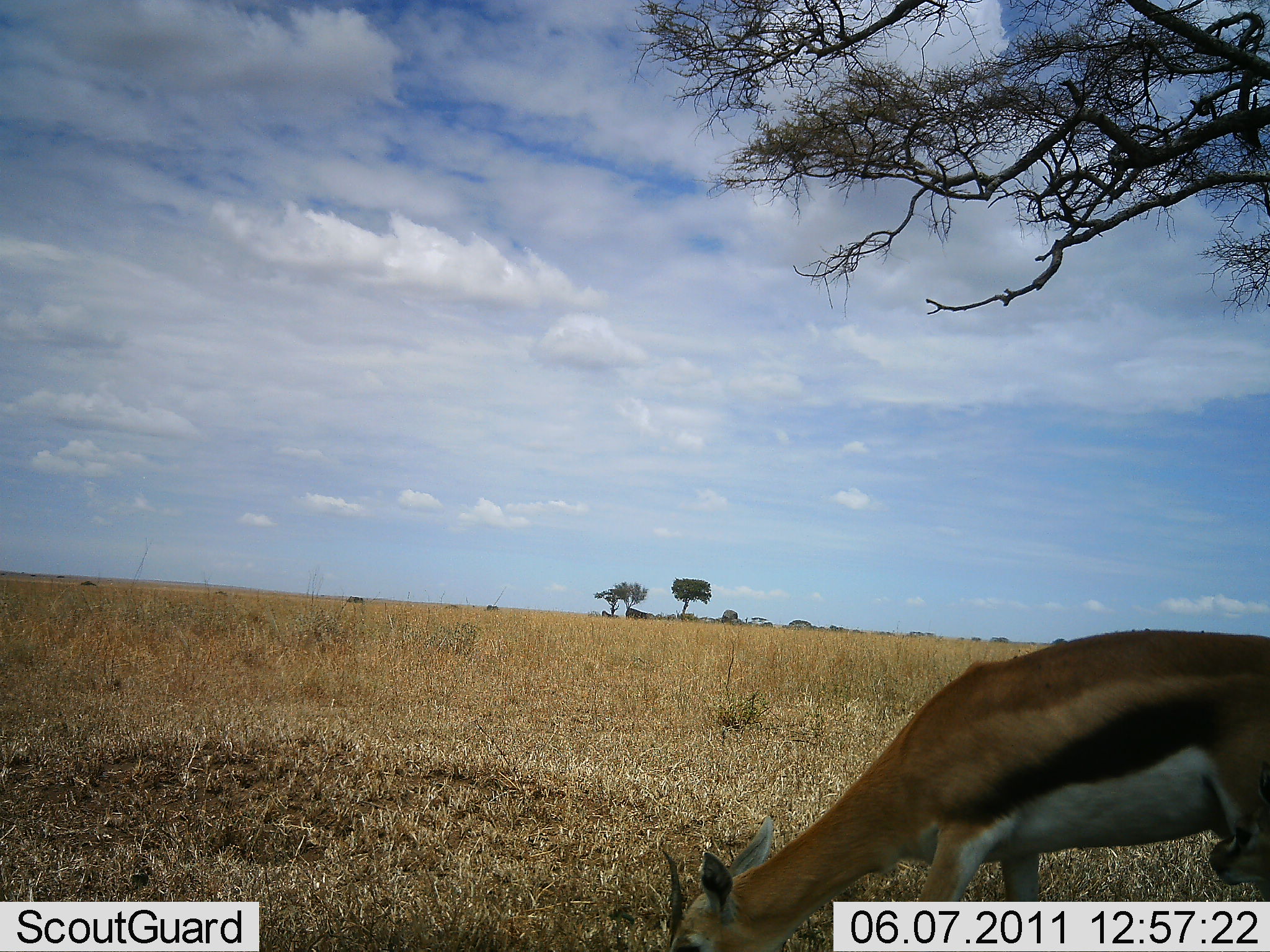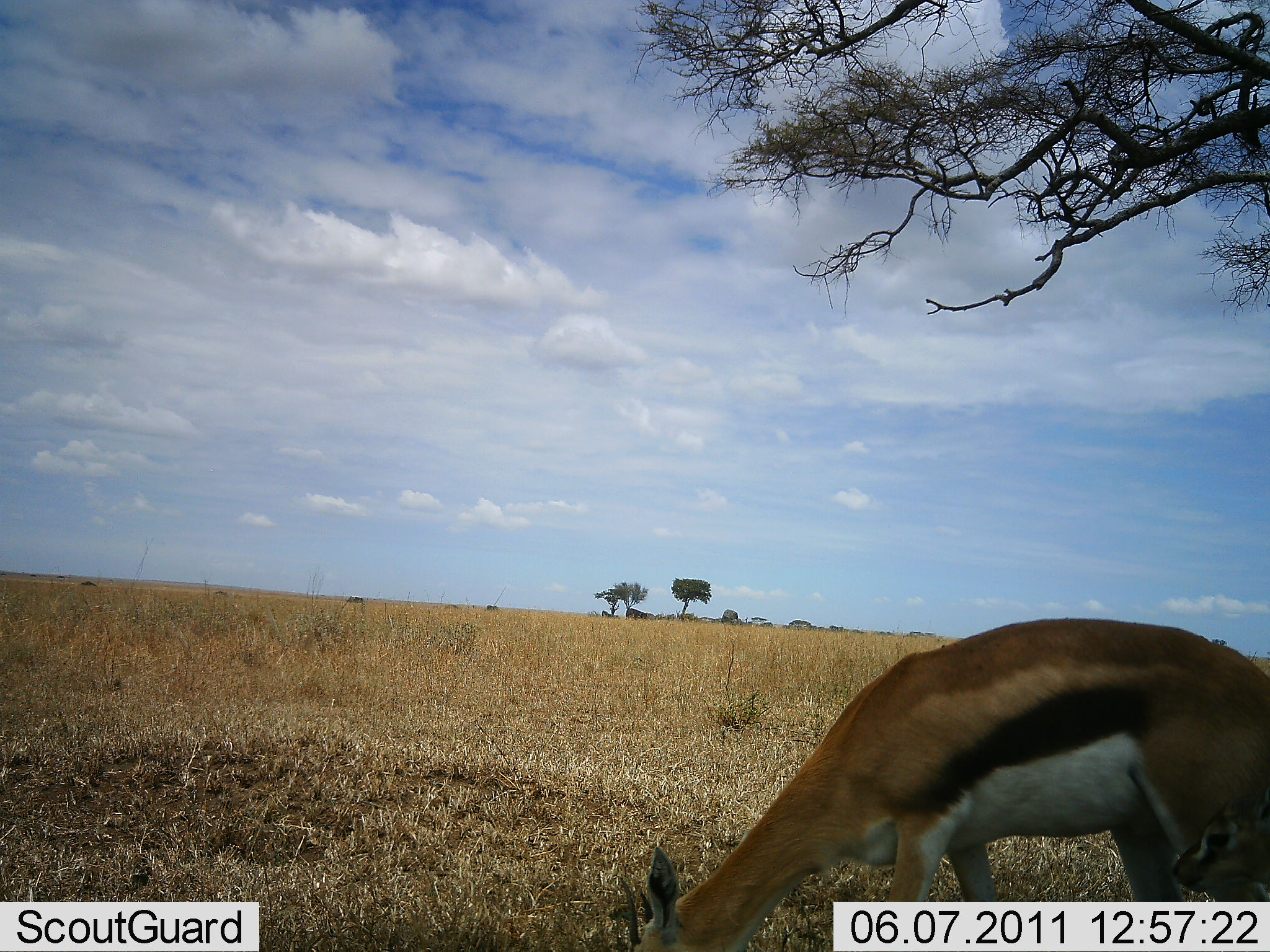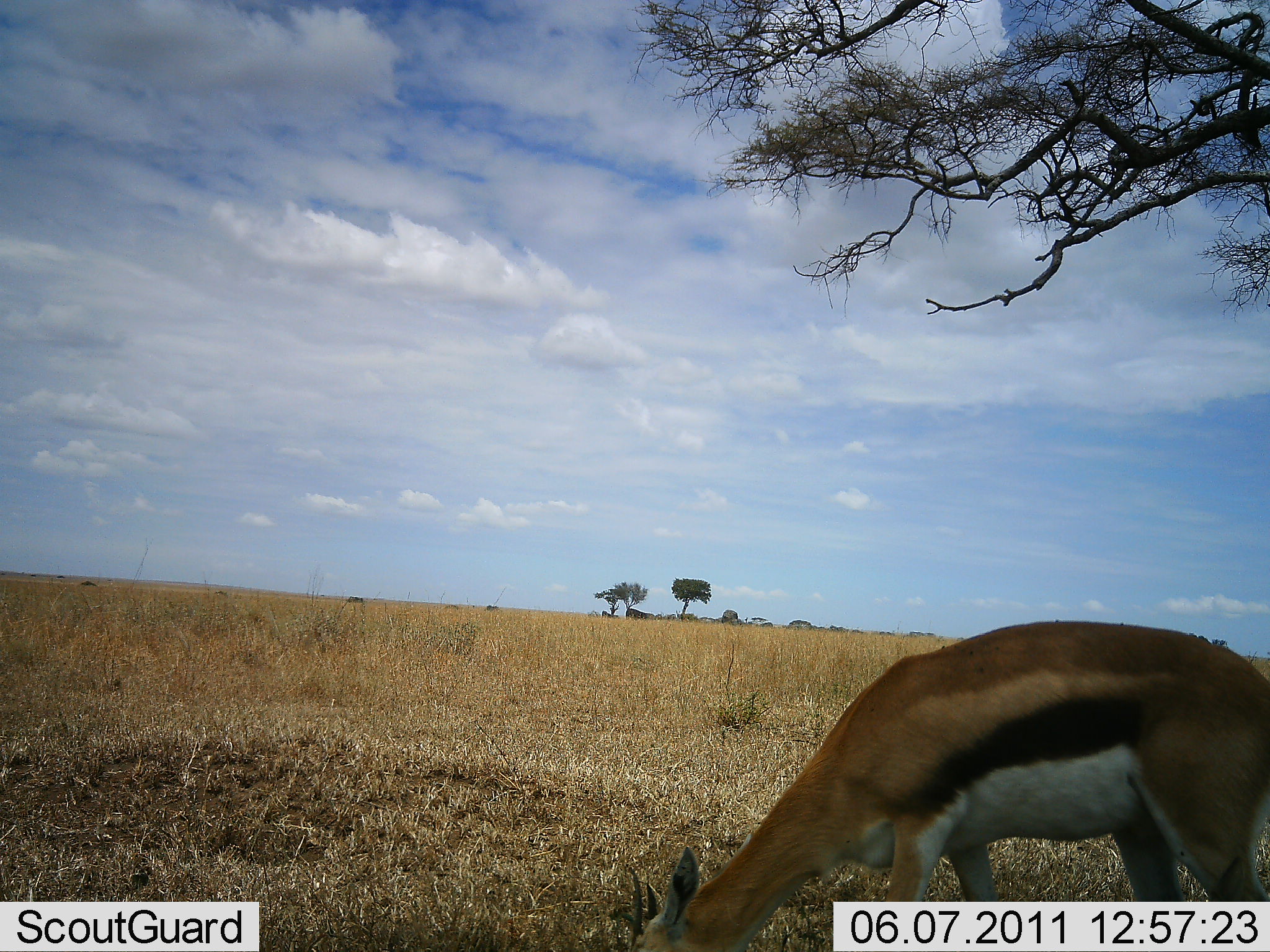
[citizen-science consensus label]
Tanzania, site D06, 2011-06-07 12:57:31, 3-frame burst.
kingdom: Animalia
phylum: Chordata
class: Mammalia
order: Artiodactyla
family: Bovidae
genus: Eudorcas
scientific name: Eudorcas thomsonii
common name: thomson's gazelle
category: gazellethomsons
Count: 1.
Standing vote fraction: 25%.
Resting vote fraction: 8%.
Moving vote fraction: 0%.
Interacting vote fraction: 8%.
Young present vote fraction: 33%.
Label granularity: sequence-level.